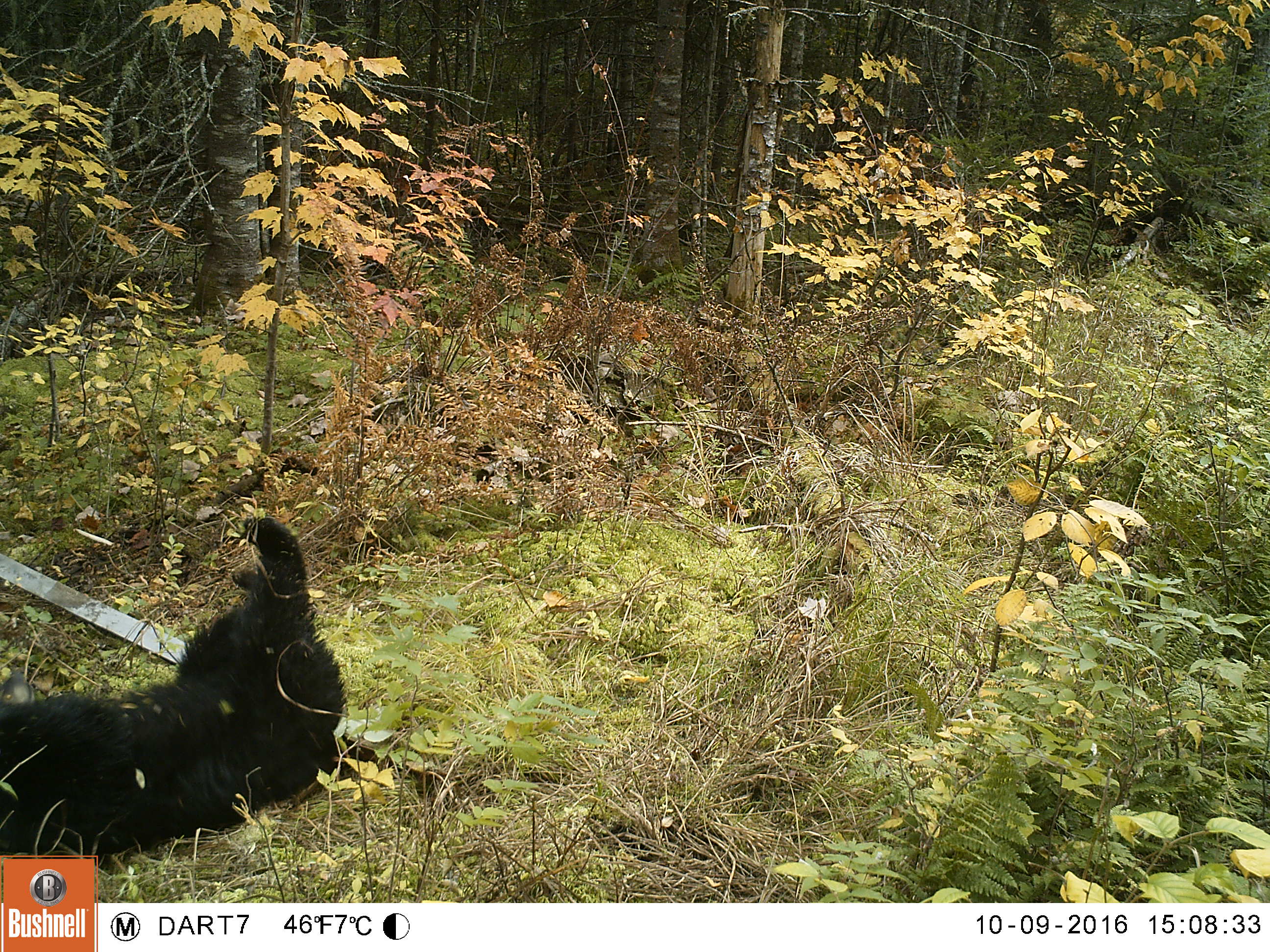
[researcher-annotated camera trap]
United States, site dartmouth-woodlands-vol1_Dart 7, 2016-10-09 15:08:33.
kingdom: Animalia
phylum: Chordata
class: Mammalia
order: Carnivora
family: Ursidae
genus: Ursus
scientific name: Ursus americanus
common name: black bear